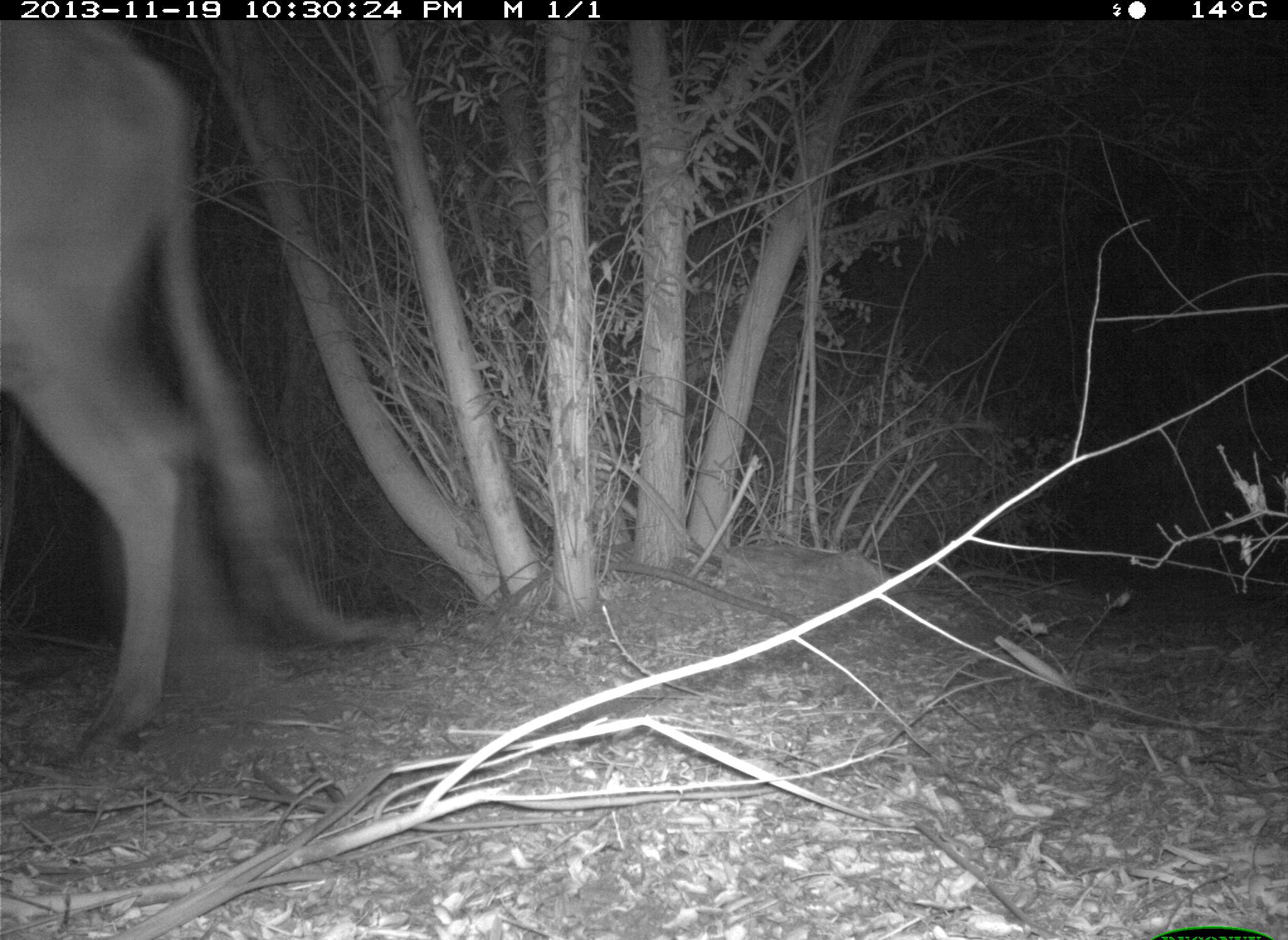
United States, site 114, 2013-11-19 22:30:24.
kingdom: Animalia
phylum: Chordata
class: Mammalia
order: Artiodactyla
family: Bovidae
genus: Bos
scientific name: Bos taurus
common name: cow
Cow (Bos taurus).